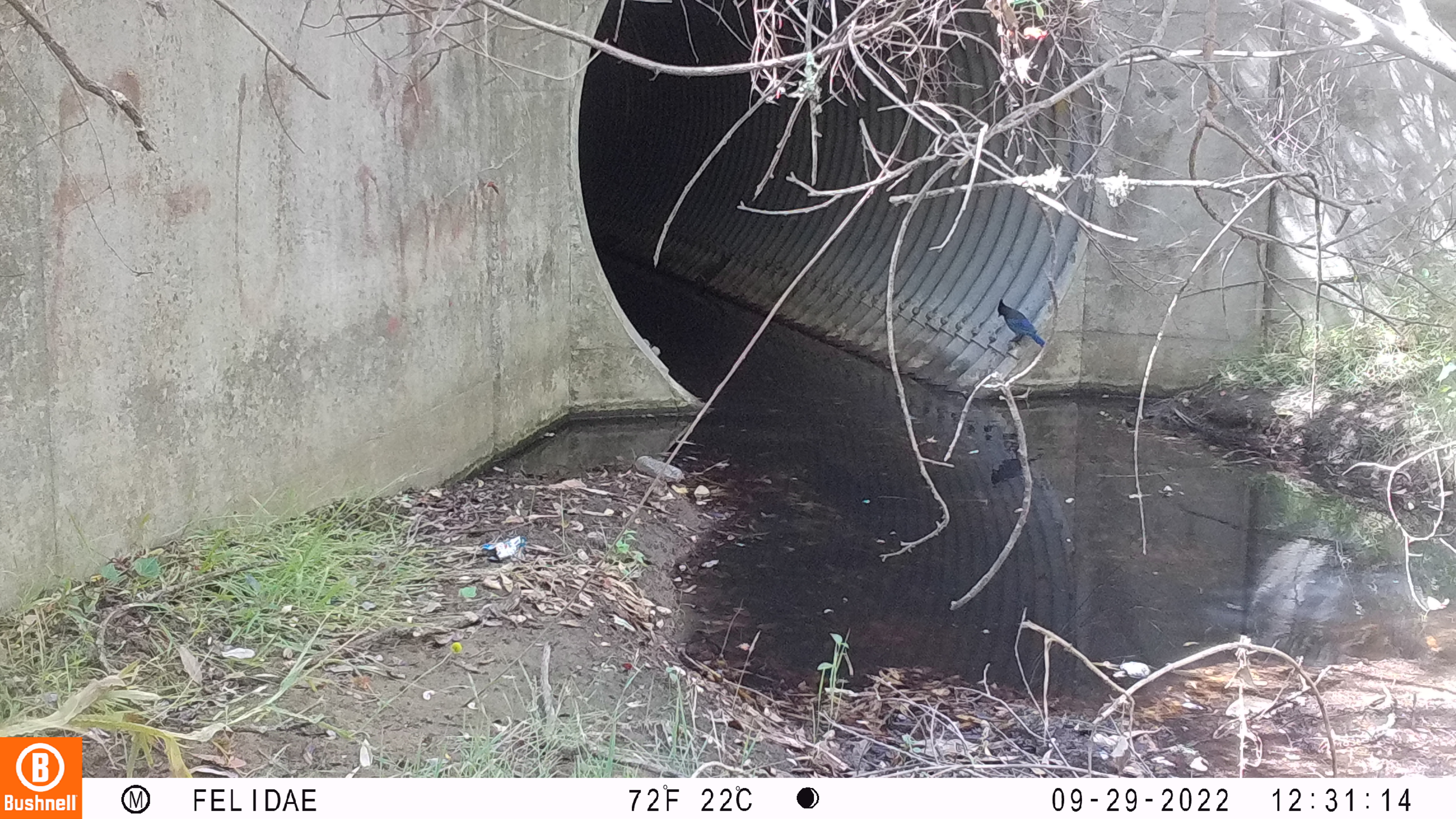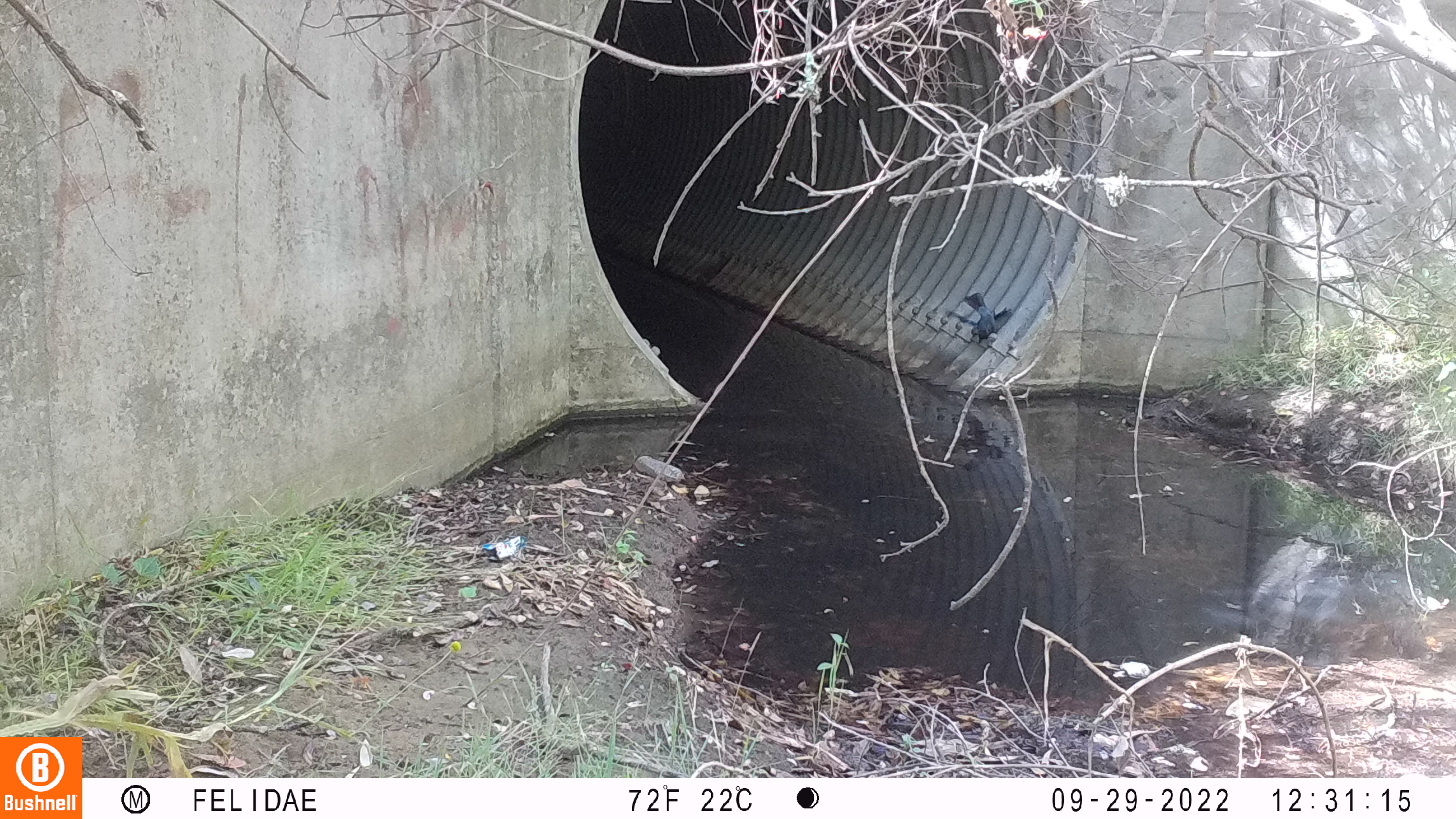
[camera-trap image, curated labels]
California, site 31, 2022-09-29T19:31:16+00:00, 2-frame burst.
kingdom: Animalia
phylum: Chordata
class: Aves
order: Passeriformes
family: Corvidae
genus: Cyanocitta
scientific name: Cyanocitta stelleri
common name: steller's jay